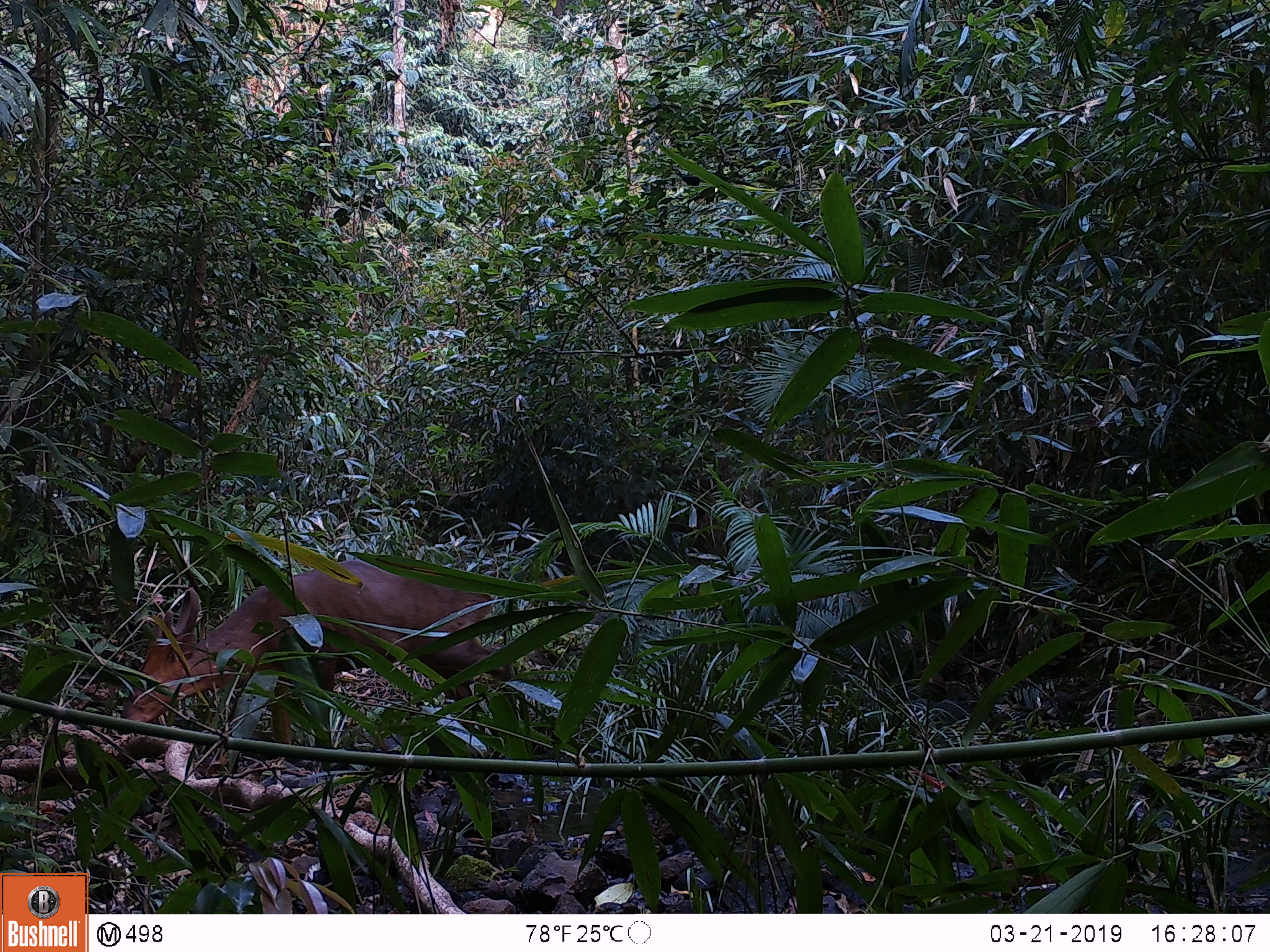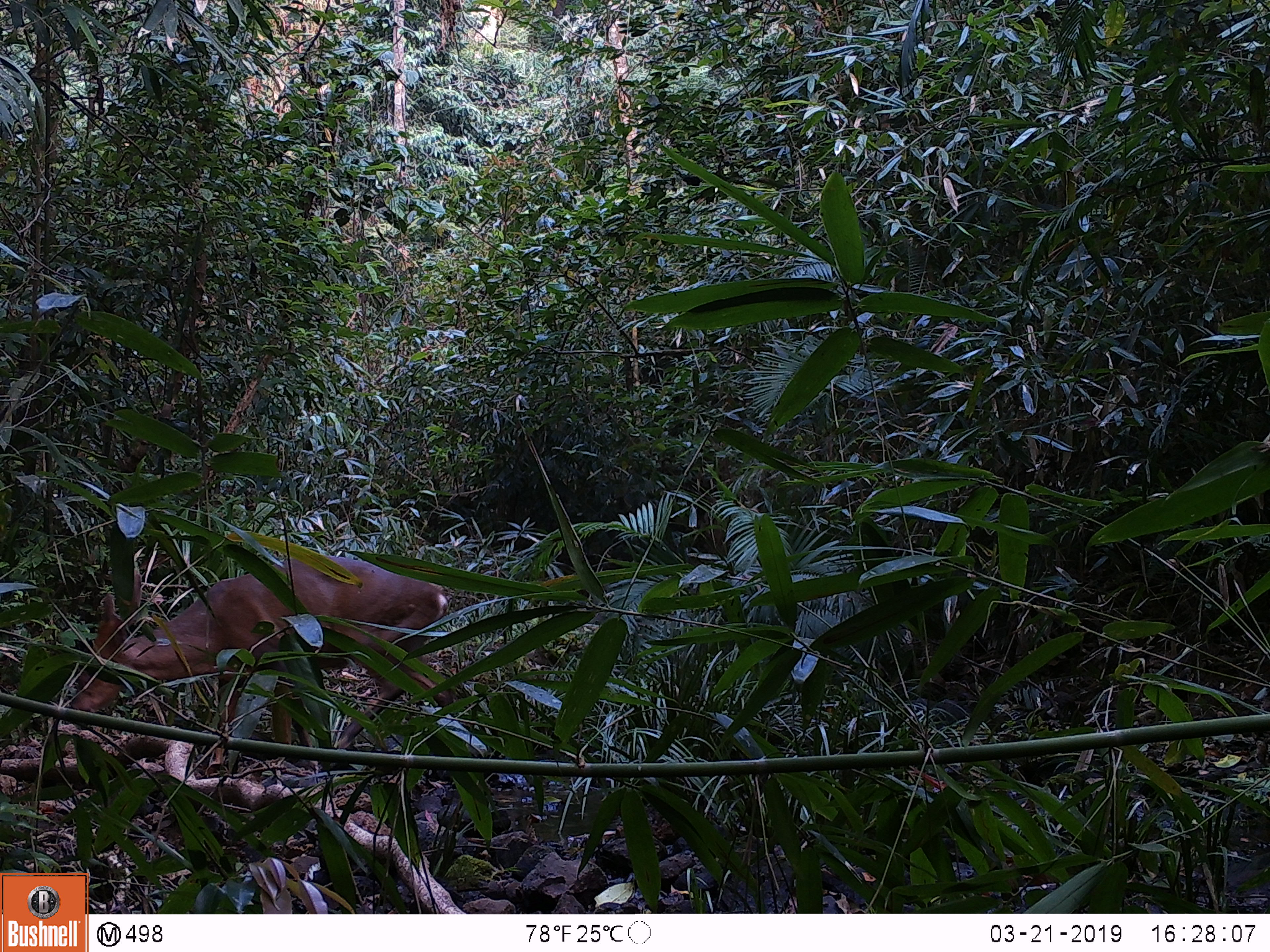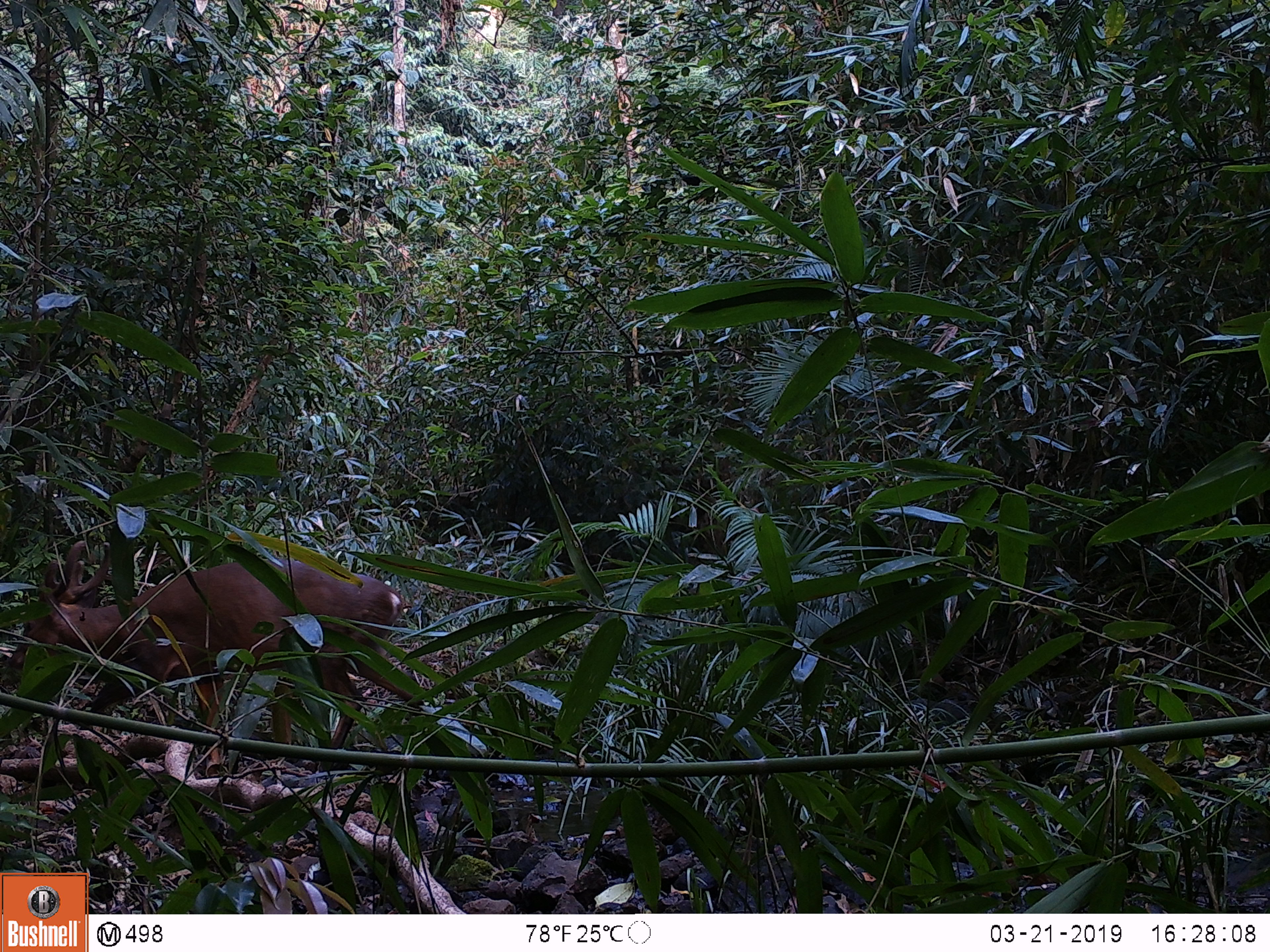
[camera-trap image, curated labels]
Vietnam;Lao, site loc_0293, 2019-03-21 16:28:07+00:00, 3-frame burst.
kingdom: Animalia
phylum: Chordata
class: Mammalia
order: Artiodactyla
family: Cervidae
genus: Muntiacus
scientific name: Muntiacus vuquangensis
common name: large-antlered muntjac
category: large antlered muntjac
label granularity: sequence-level